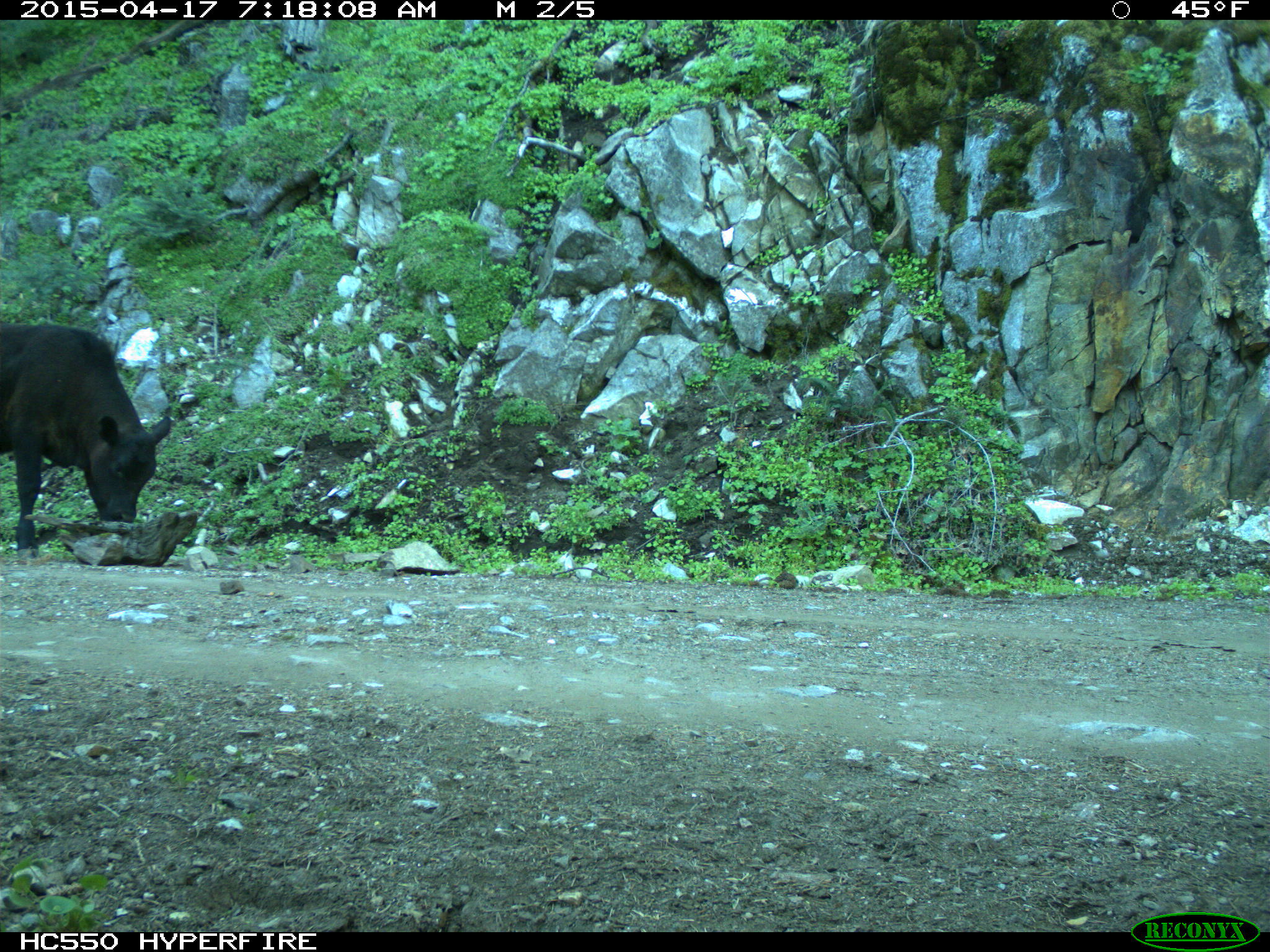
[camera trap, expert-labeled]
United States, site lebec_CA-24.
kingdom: Animalia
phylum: Chordata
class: Mammalia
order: Artiodactyla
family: Bovidae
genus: Bos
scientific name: Bos taurus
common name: domestic cow